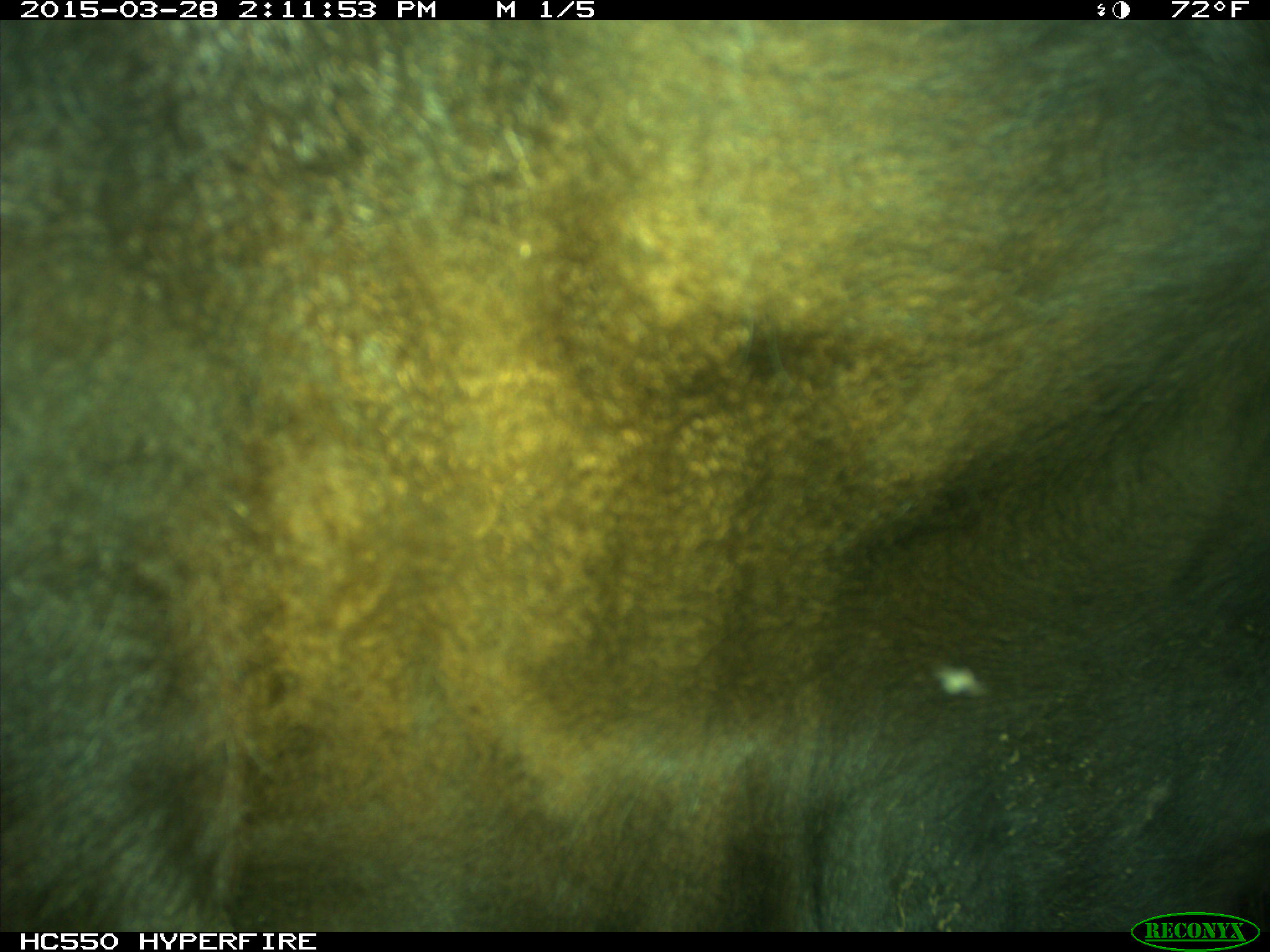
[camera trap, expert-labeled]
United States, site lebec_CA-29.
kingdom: Animalia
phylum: Chordata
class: Mammalia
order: Artiodactyla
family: Bovidae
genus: Bos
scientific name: Bos taurus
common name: domestic cow